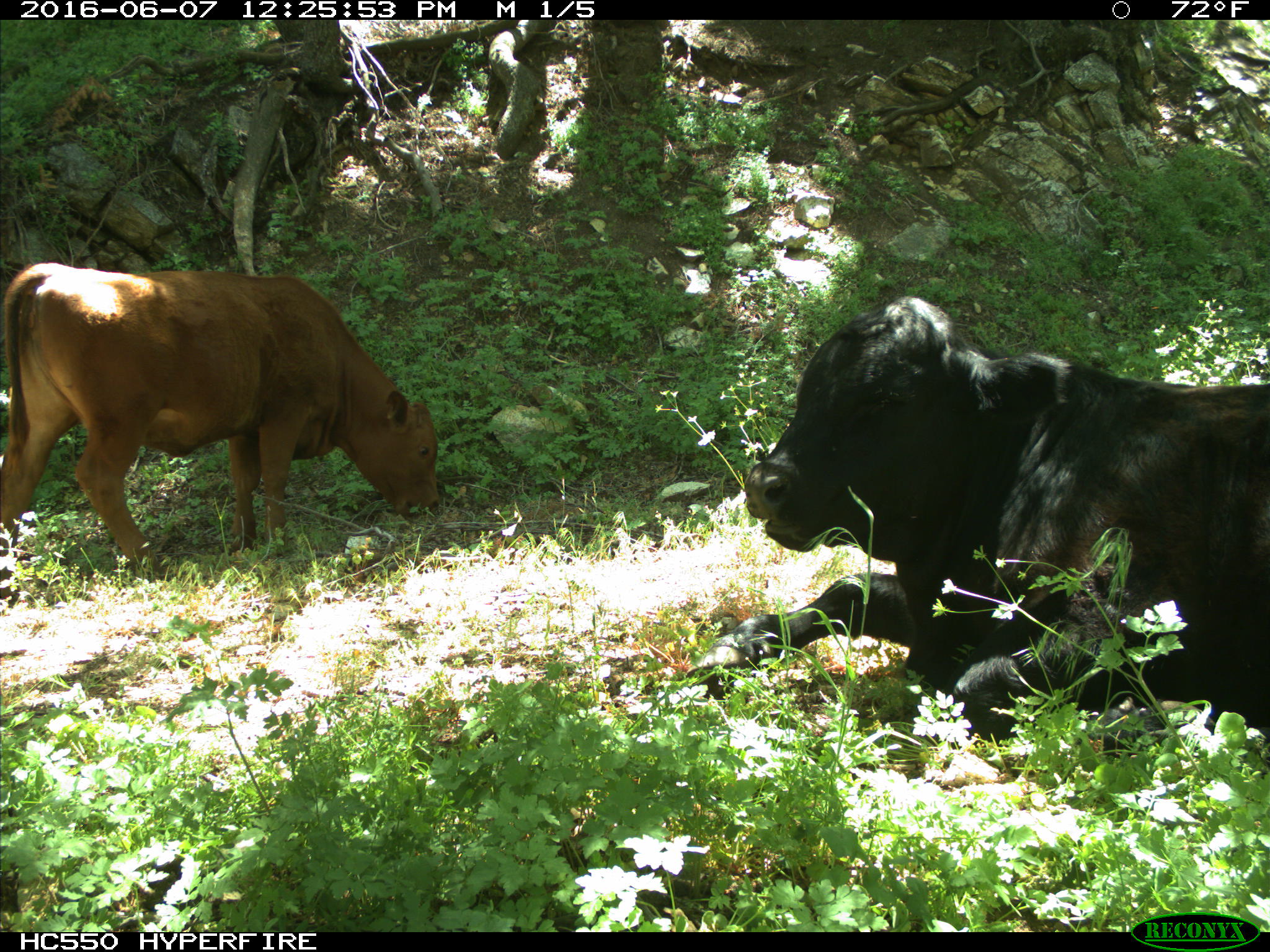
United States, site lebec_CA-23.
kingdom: Animalia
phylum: Chordata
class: Mammalia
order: Artiodactyla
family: Bovidae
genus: Bos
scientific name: Bos taurus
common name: domestic cow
Bos taurus (domestic cow).